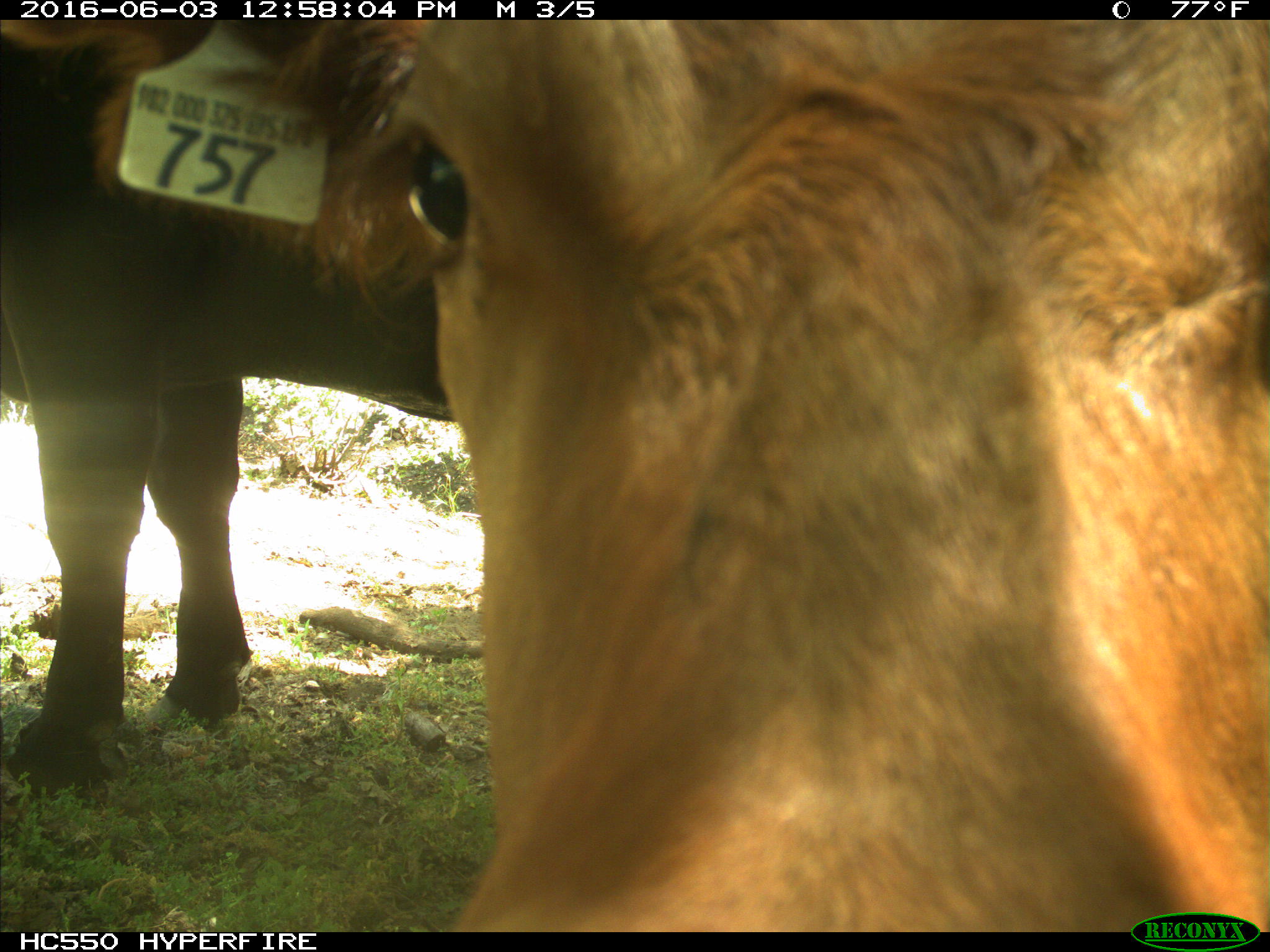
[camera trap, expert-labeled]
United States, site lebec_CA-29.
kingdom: Animalia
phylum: Chordata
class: Mammalia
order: Artiodactyla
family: Bovidae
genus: Bos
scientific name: Bos taurus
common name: domestic cow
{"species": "Bos taurus (domestic cow)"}